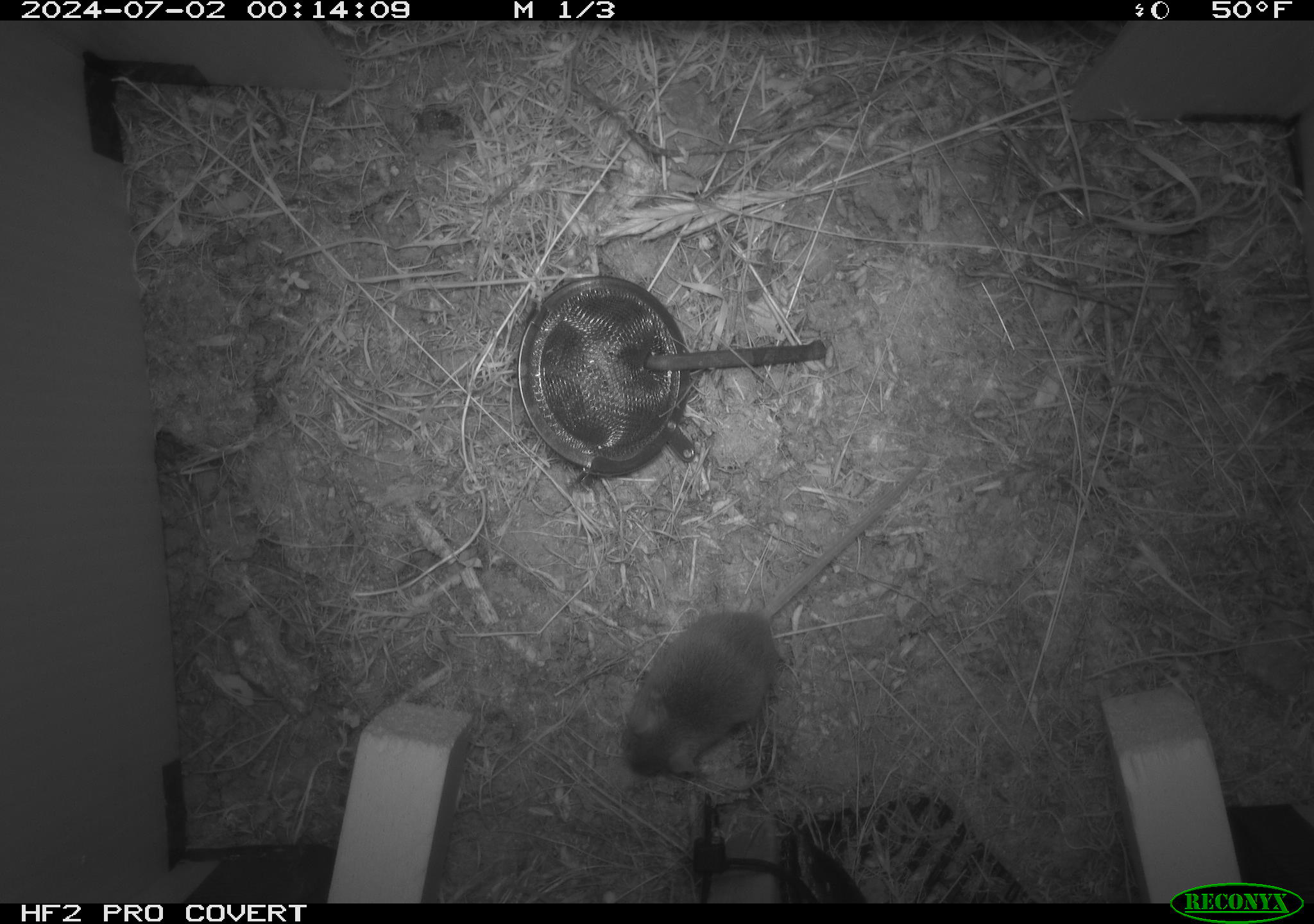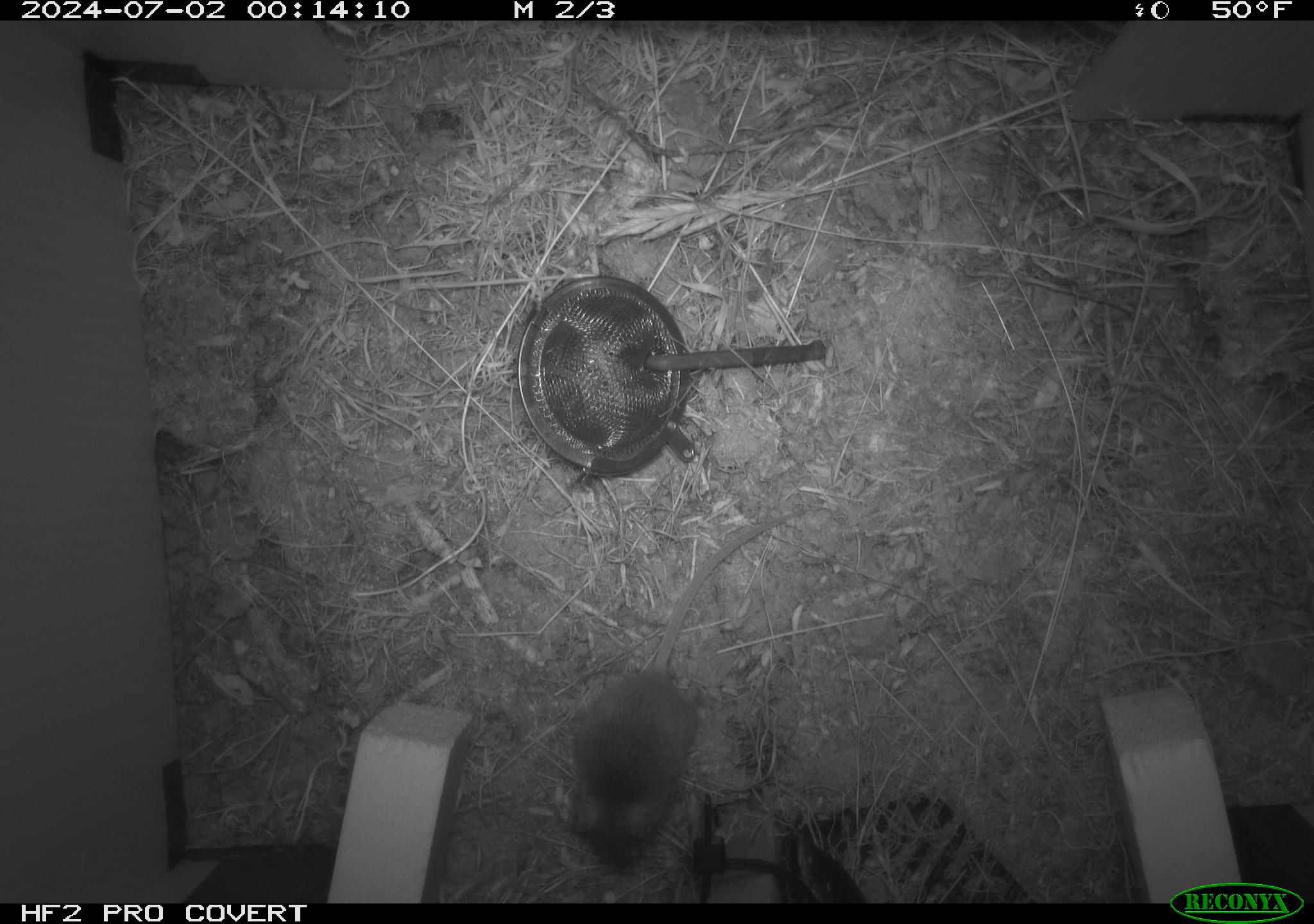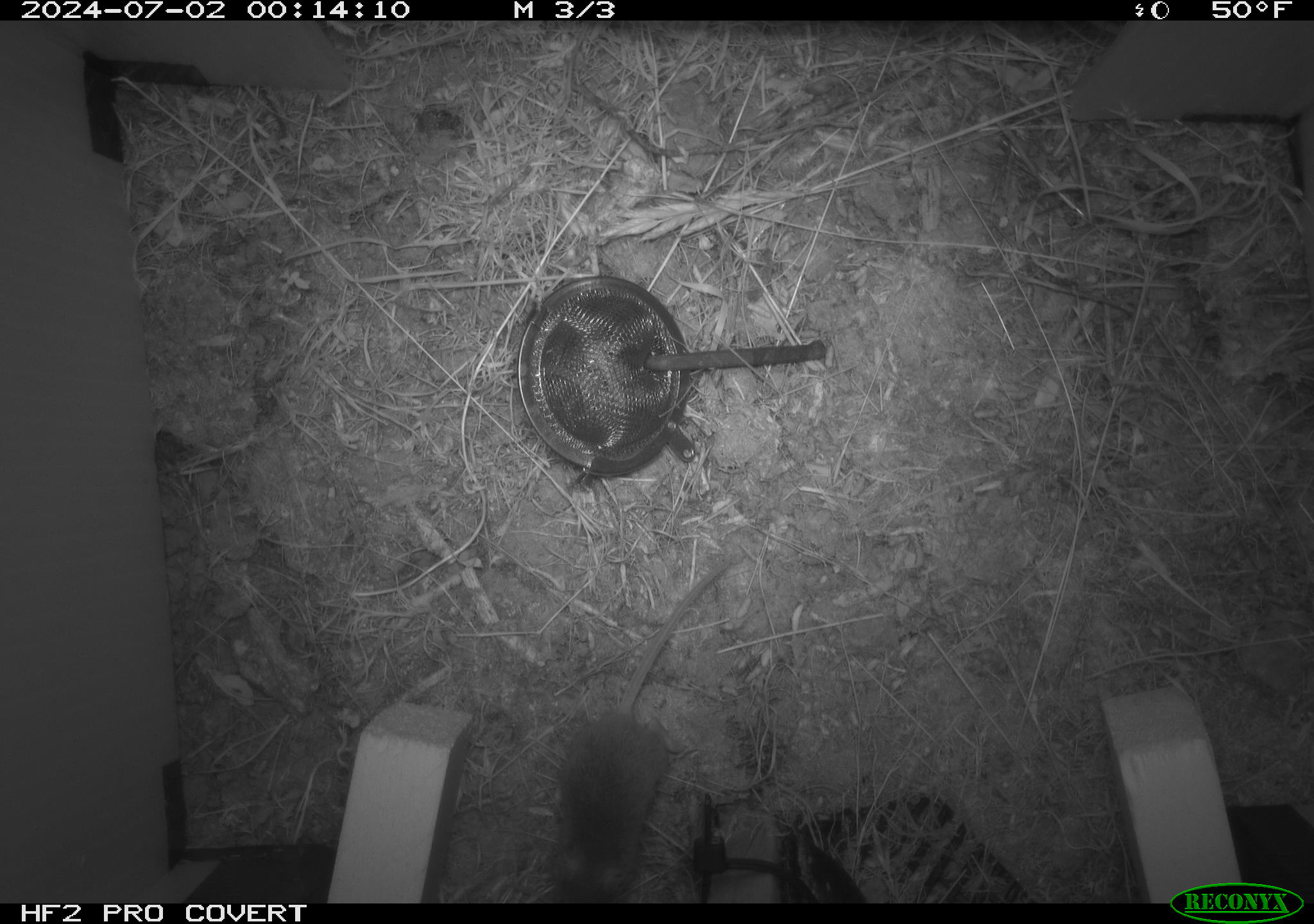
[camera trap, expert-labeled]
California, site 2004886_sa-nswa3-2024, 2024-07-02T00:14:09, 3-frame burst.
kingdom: Animalia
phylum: Chordata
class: Mammalia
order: Rodentia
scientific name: Rodentia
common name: rodent